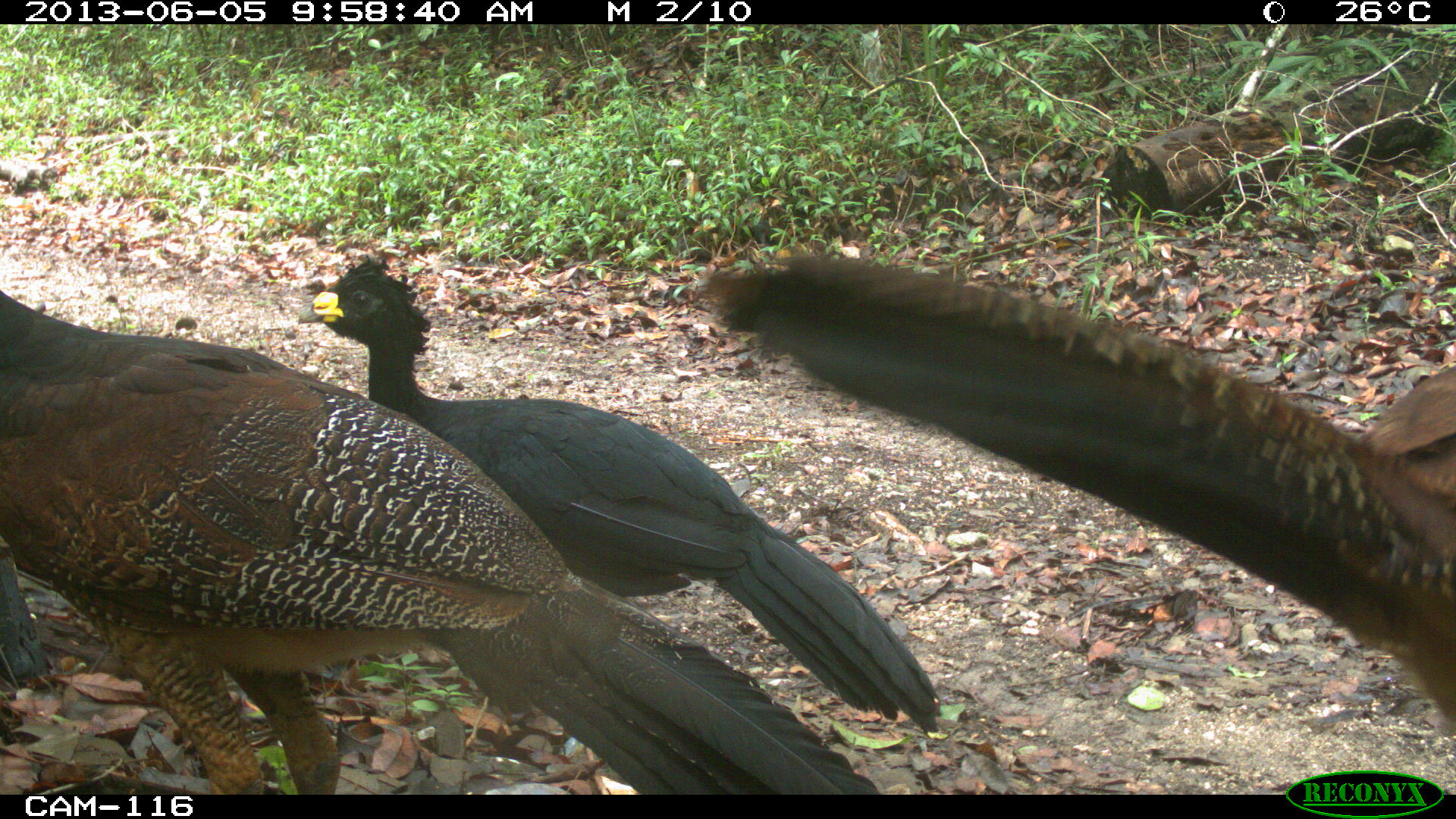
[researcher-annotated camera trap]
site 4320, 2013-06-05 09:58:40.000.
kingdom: Animalia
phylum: Chordata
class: Aves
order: Galliformes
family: Cracidae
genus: Crax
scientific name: Crax rubra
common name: great curassow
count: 3